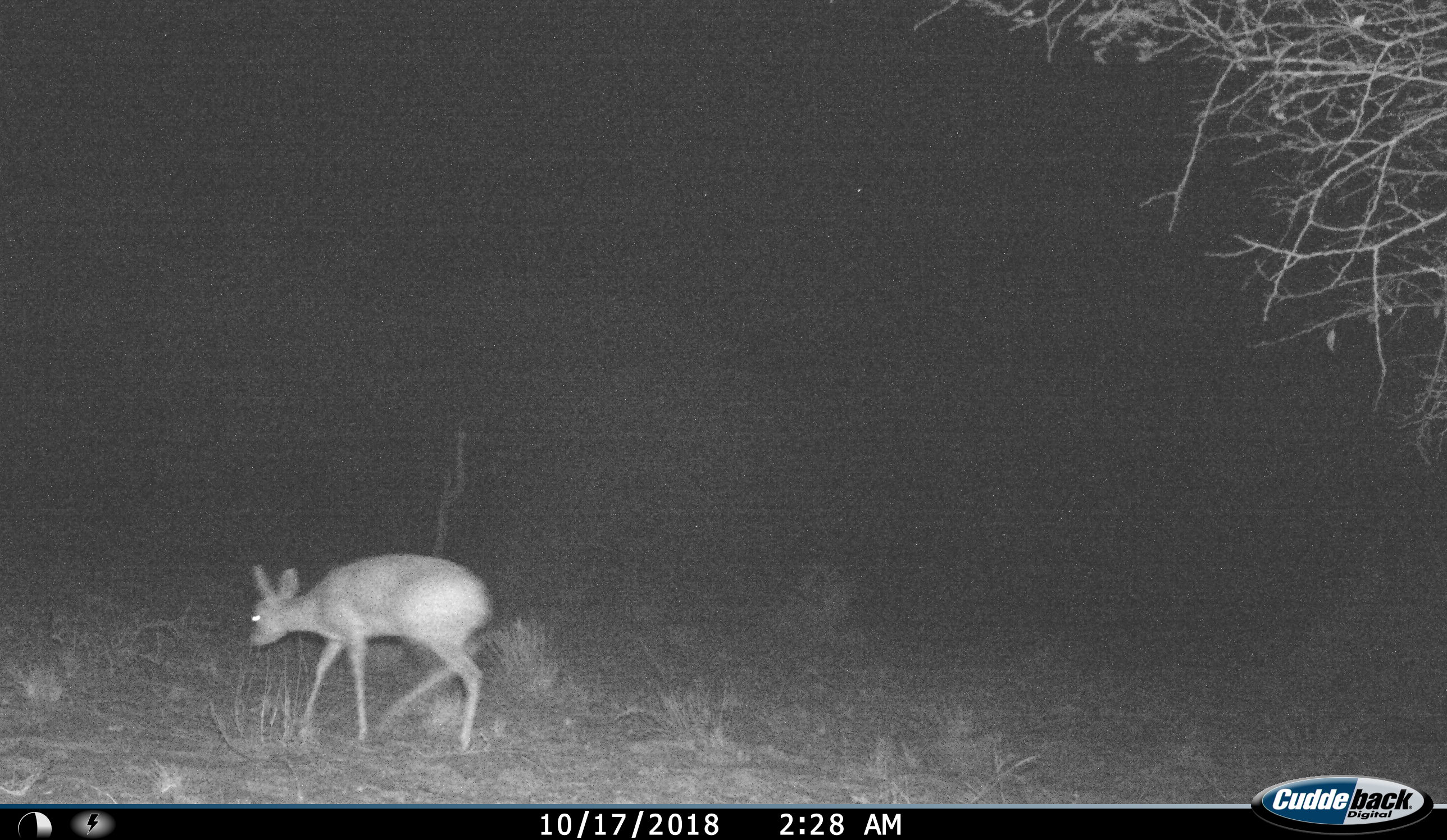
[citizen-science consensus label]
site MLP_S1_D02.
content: unidentified animal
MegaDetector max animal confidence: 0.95